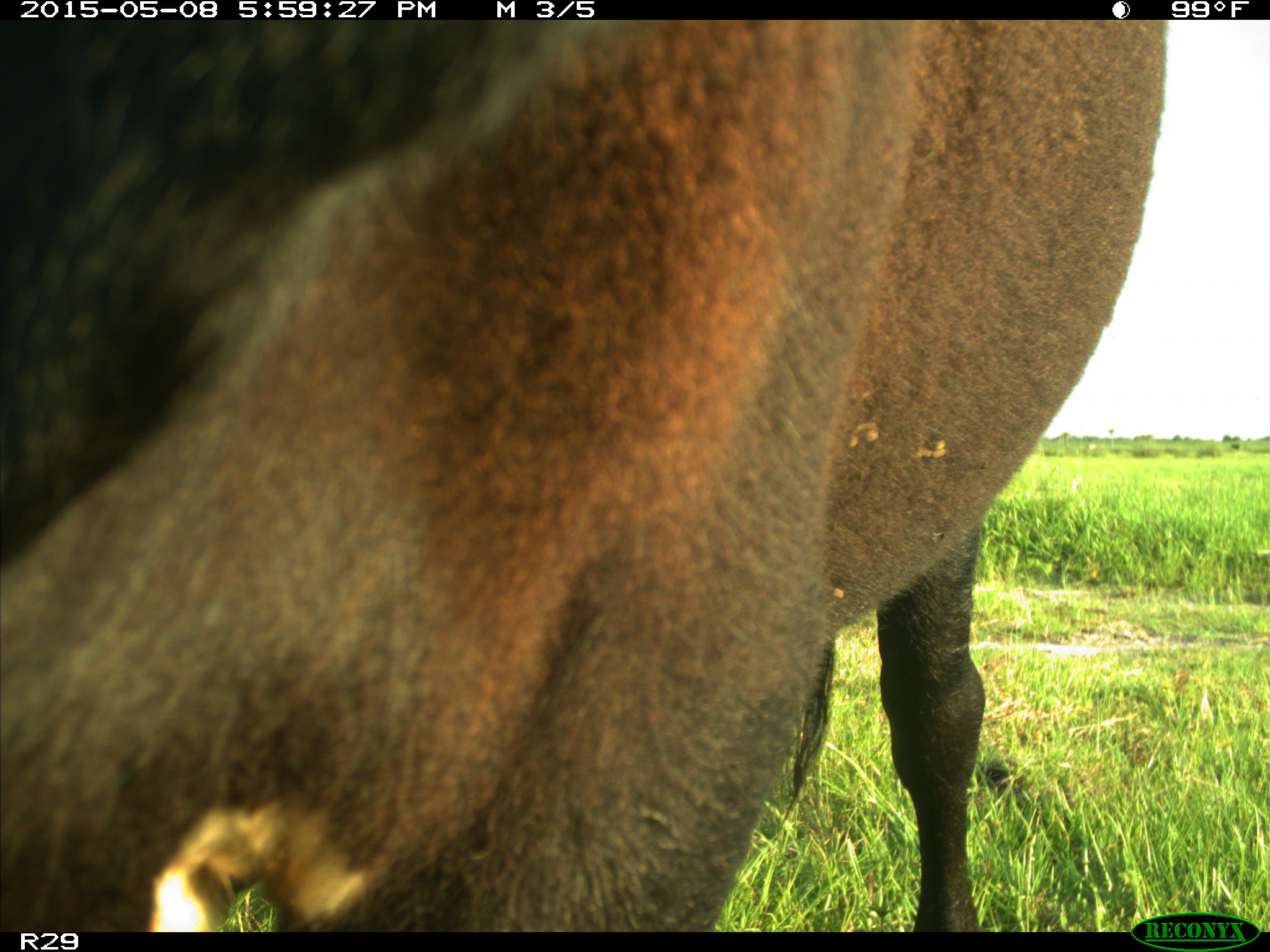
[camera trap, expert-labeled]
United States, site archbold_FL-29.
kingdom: Animalia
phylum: Chordata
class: Mammalia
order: Artiodactyla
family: Bovidae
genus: Bos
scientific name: Bos taurus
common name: domestic cow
Bos taurus (domestic cow).